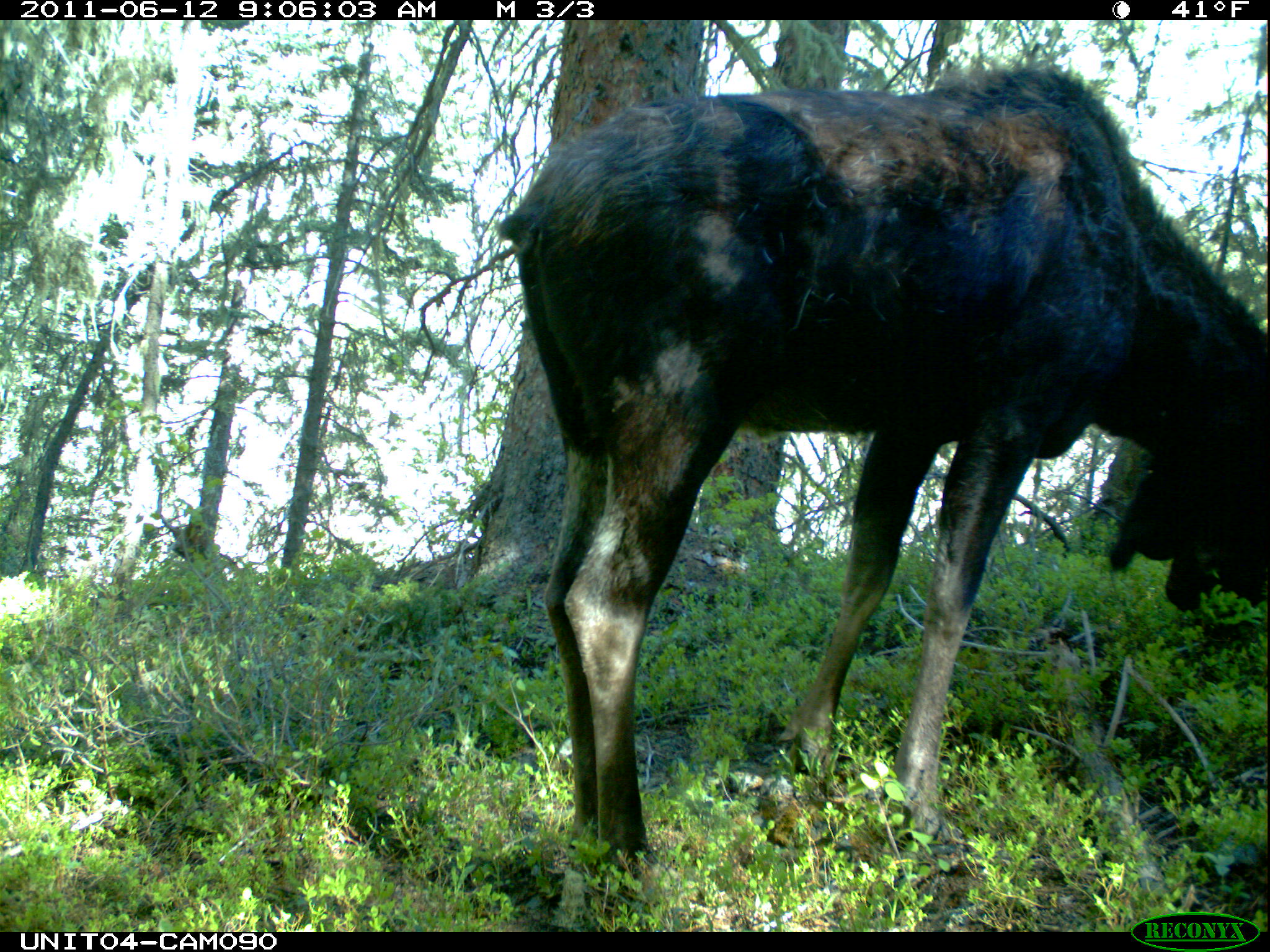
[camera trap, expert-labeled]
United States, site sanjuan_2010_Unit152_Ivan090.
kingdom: Animalia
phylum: Chordata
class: Mammalia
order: Artiodactyla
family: Cervidae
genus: Alces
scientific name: Alces alces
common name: moose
Alces alces (moose).